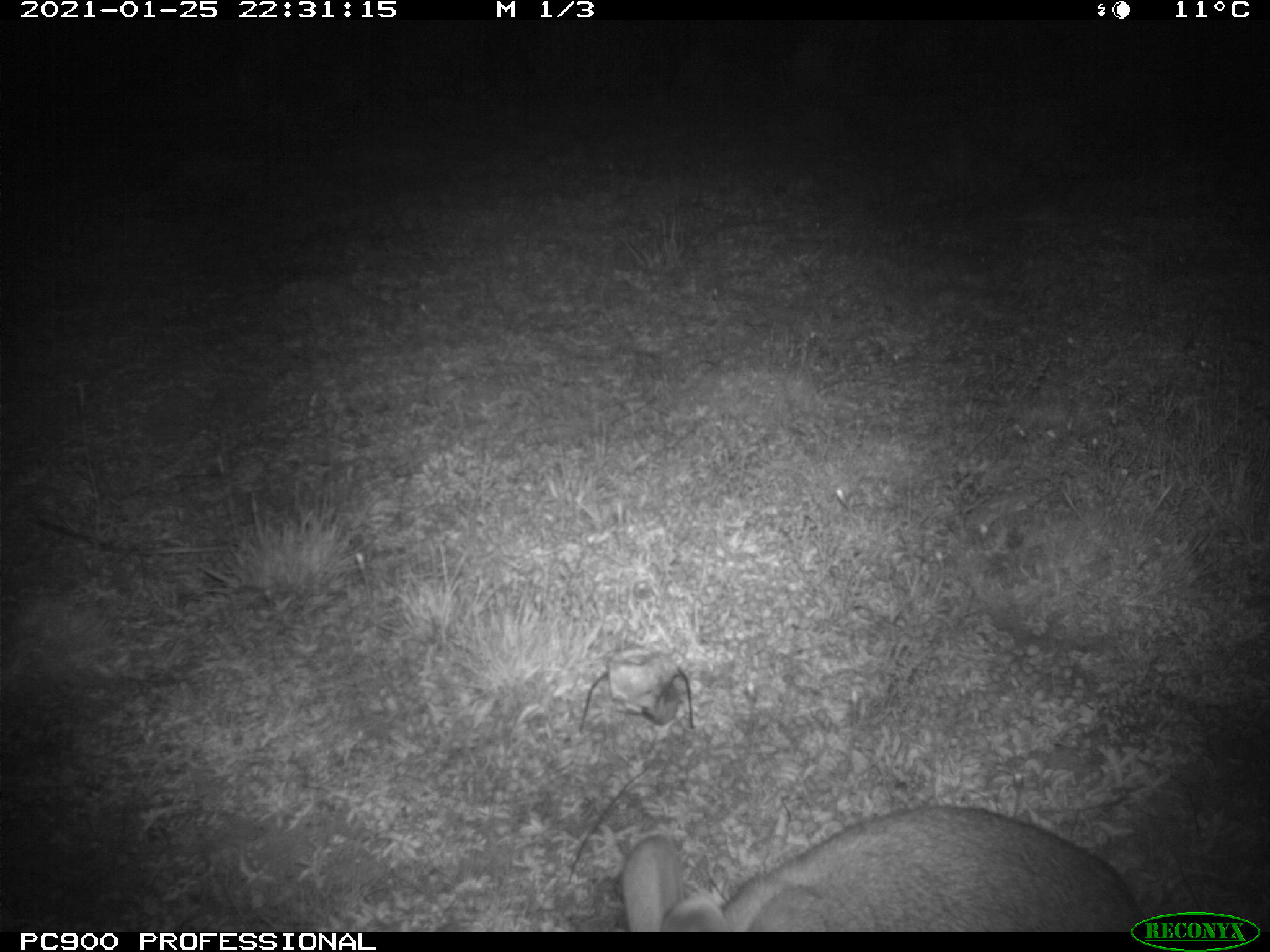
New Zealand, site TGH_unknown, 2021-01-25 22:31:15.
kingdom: Animalia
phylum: Chordata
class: Mammalia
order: Lagomorpha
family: Leporidae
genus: Oryctolagus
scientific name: Oryctolagus cuniculus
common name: european rabbit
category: rabbit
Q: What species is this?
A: Rabbit (european rabbit) (Oryctolagus cuniculus).